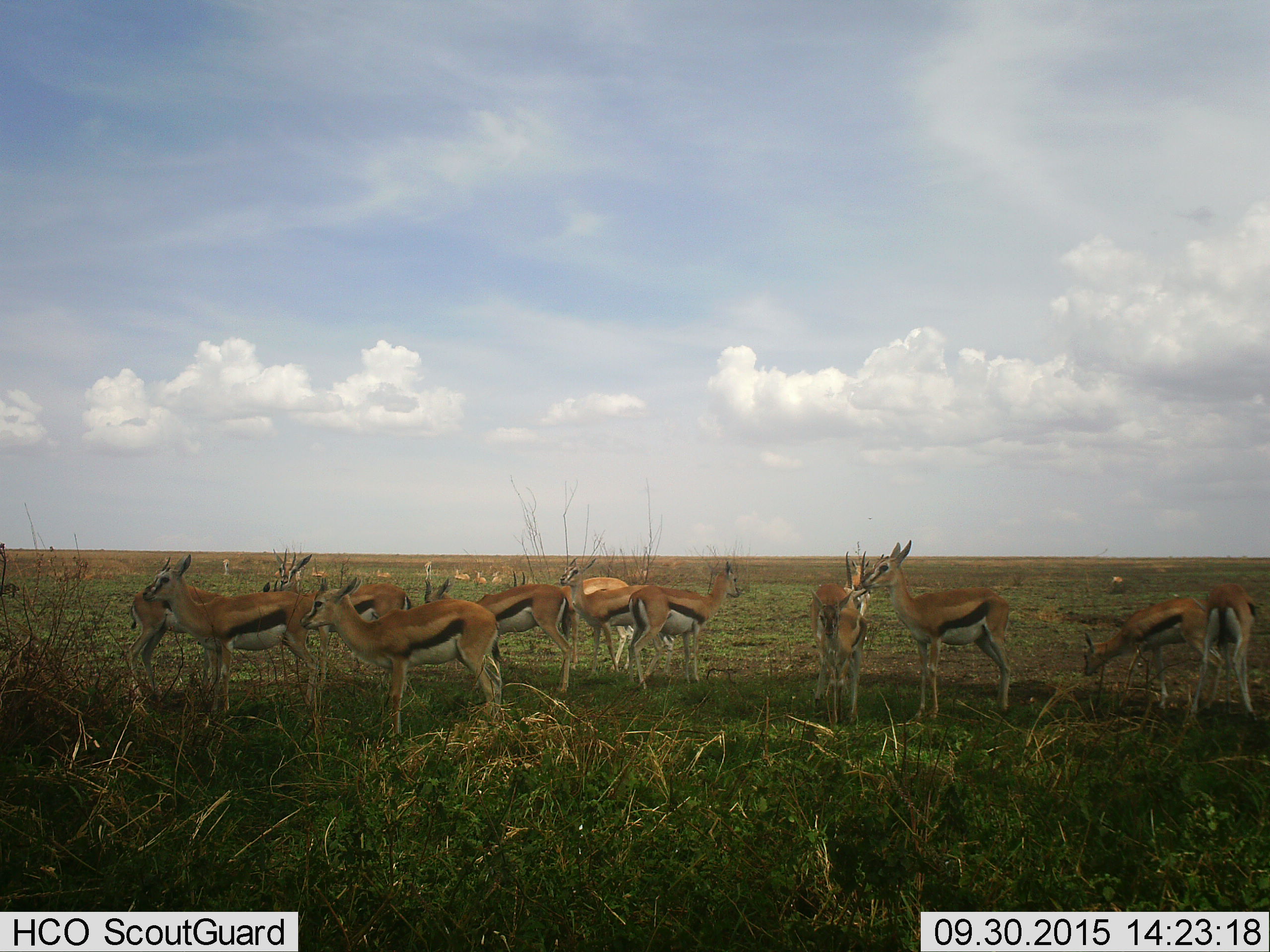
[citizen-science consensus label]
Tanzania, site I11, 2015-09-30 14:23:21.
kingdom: Animalia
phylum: Chordata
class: Mammalia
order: Artiodactyla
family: Bovidae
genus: Eudorcas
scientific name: Eudorcas thomsonii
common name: thomson's gazelle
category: gazellethomsons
Gazellethomsons (thomson's gazelle) (Eudorcas thomsonii), count 11-50. Behavior (volunteer vote fractions): standing 100%, resting 10%, moving 0%, interacting 0%. Young present (vote fraction): 10%. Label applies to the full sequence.